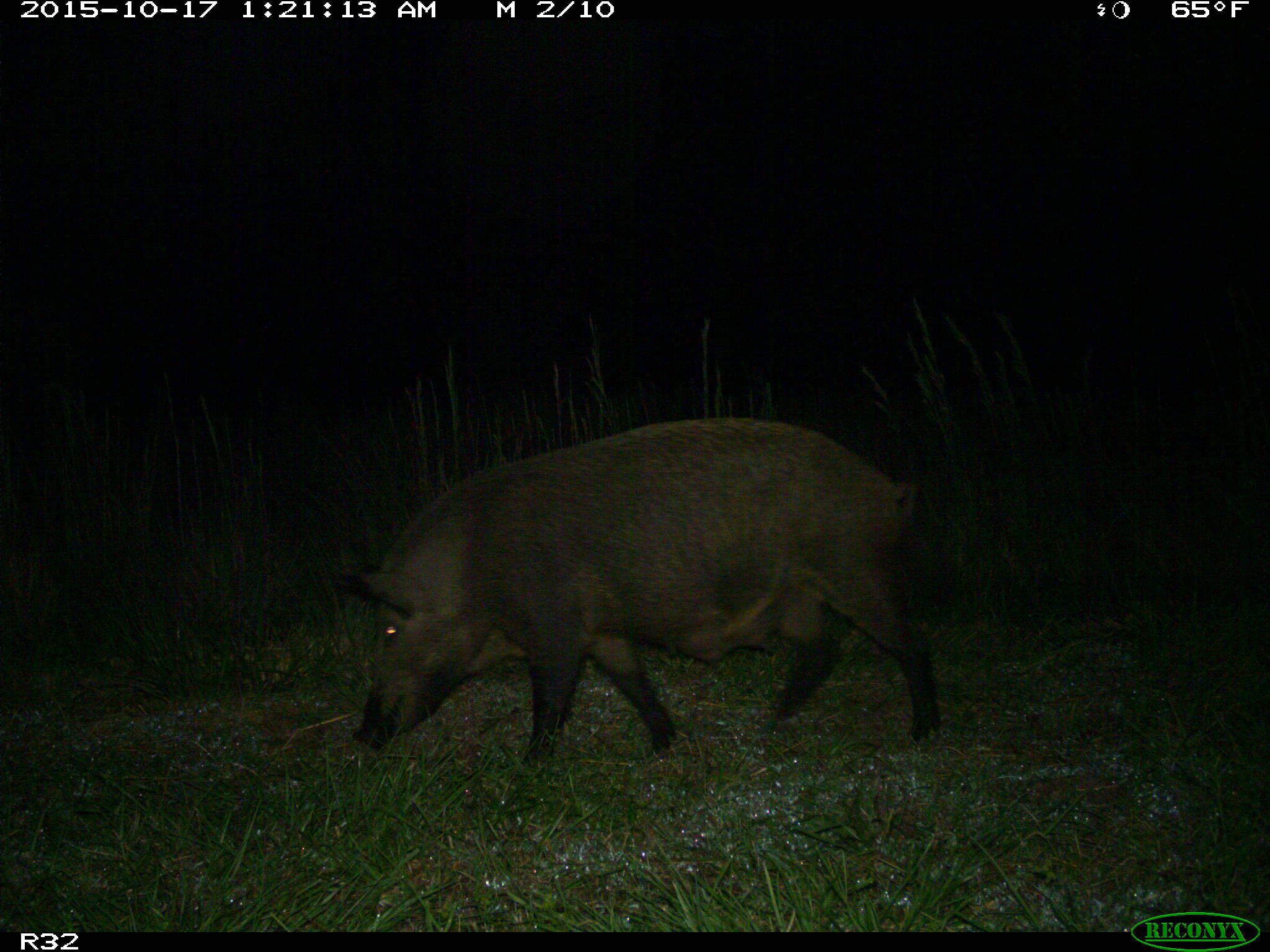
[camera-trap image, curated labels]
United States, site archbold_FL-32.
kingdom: Animalia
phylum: Chordata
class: Mammalia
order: Artiodactyla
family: Suidae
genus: Sus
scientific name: Sus scrofa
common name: wild boar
Sus scrofa (wild boar).